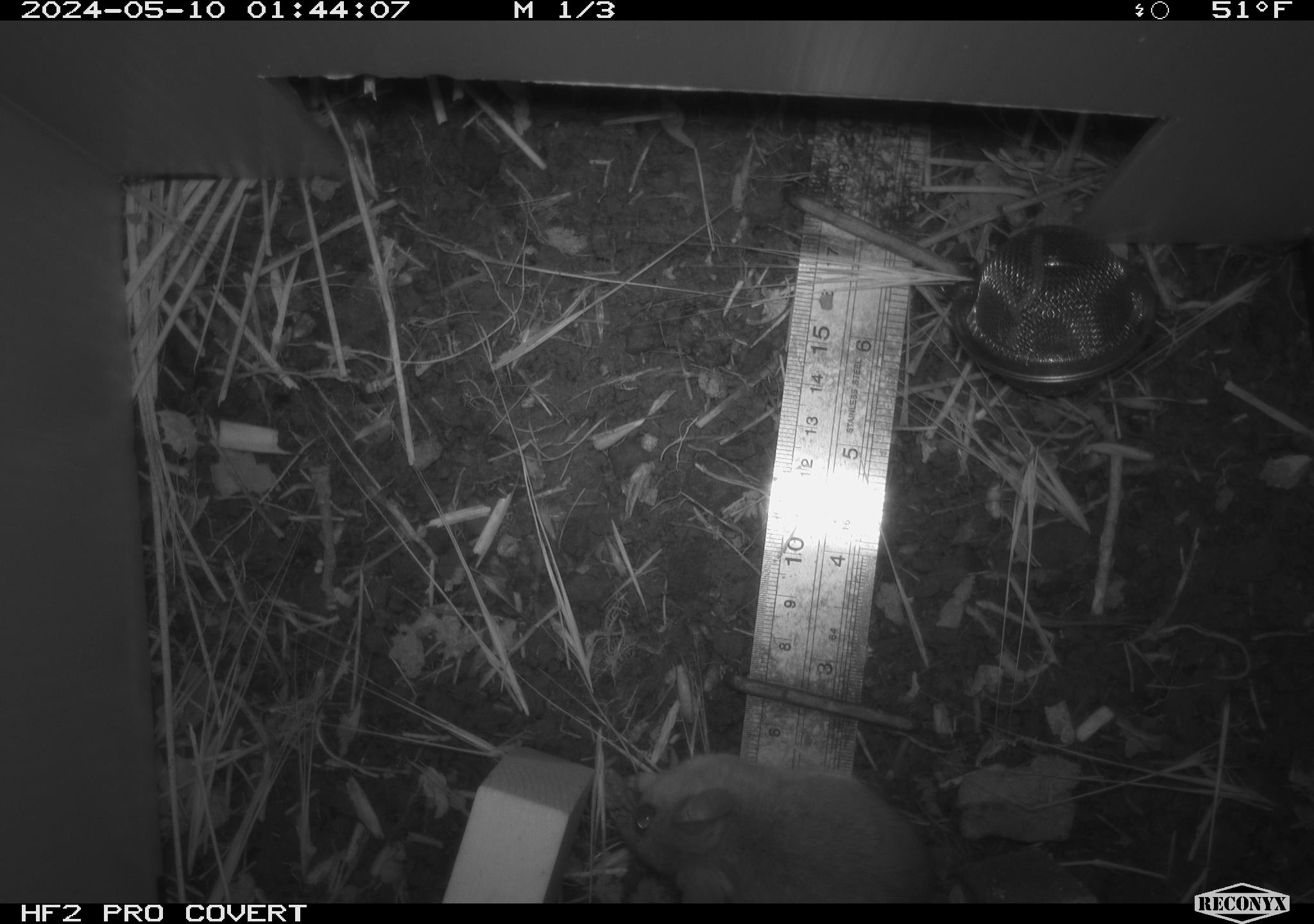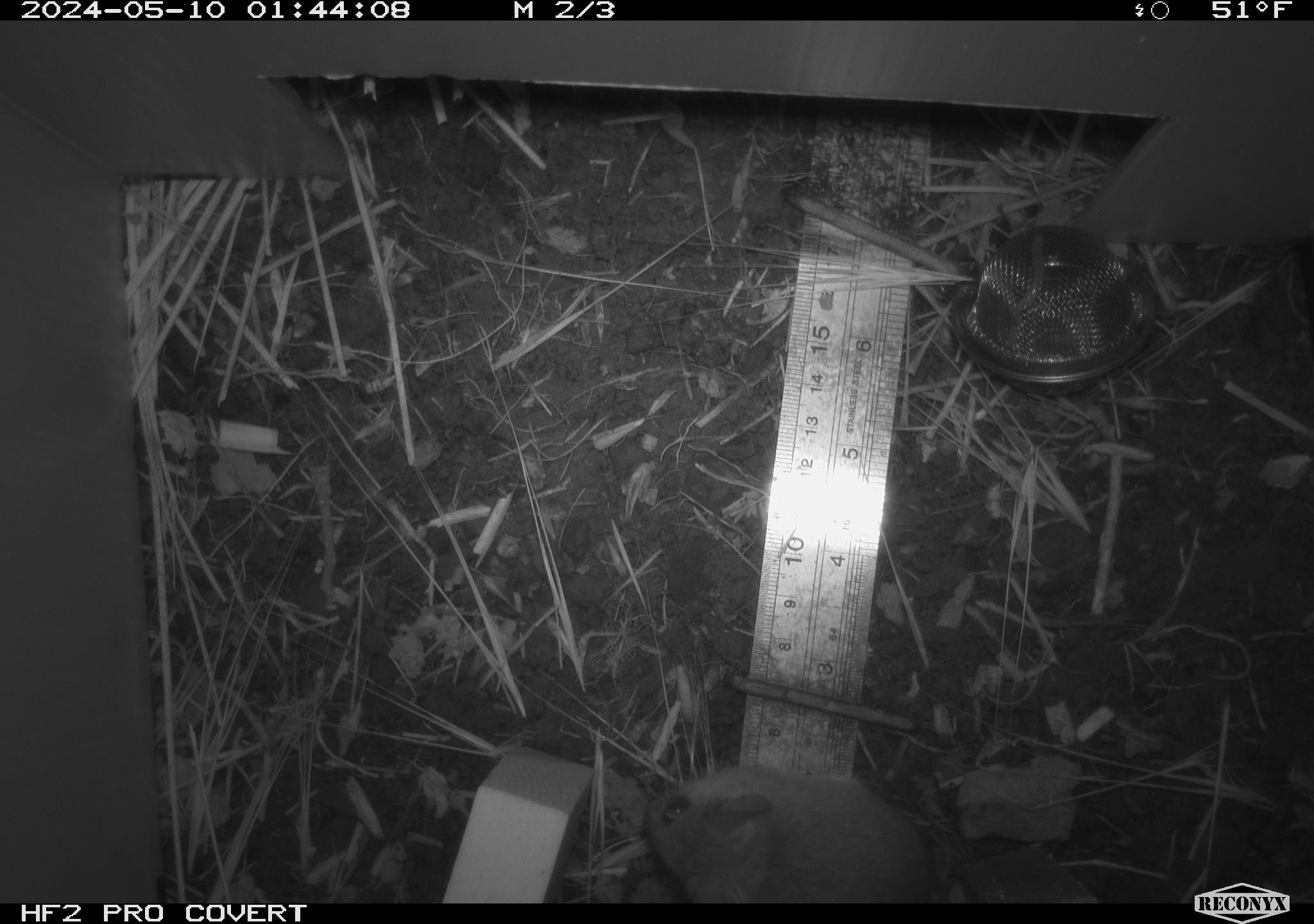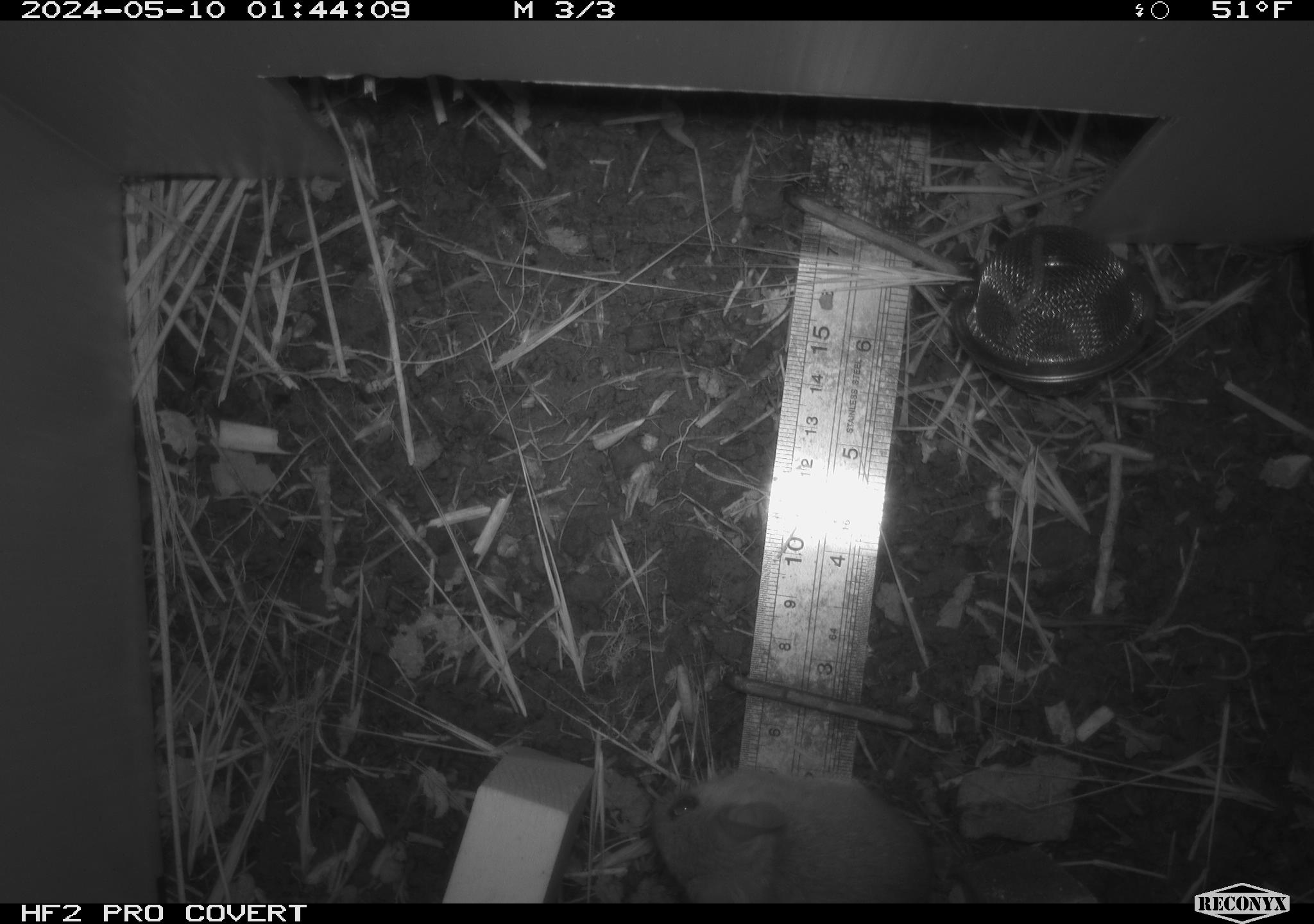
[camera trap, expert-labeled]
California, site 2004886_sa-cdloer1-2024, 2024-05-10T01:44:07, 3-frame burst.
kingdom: Animalia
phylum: Chordata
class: Mammalia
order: Rodentia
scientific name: Rodentia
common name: mouse species